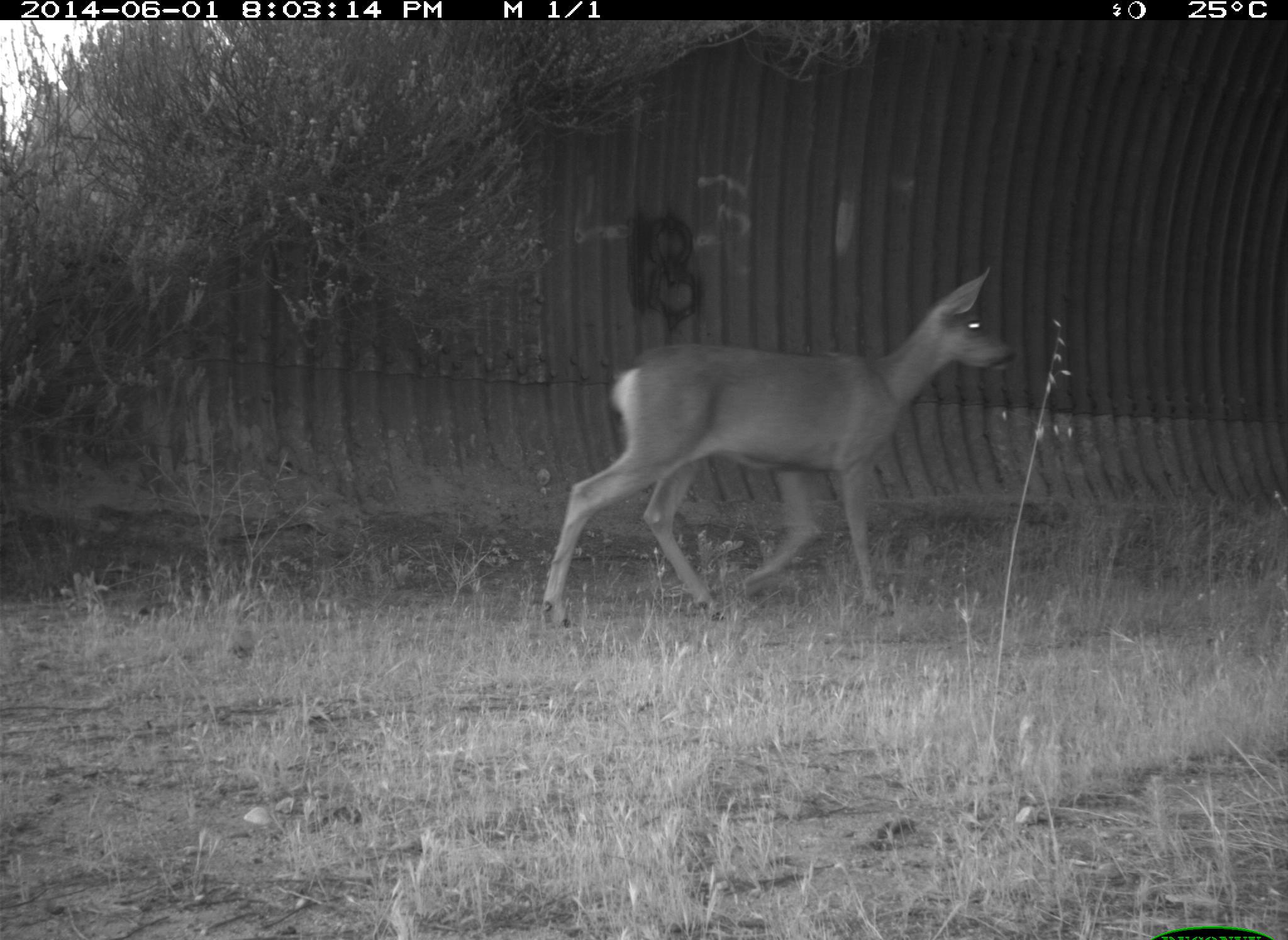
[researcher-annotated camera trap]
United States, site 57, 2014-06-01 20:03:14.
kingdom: Animalia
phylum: Chordata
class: Mammalia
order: Artiodactyla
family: Cervidae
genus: Odocoileus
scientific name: Odocoileus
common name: deer